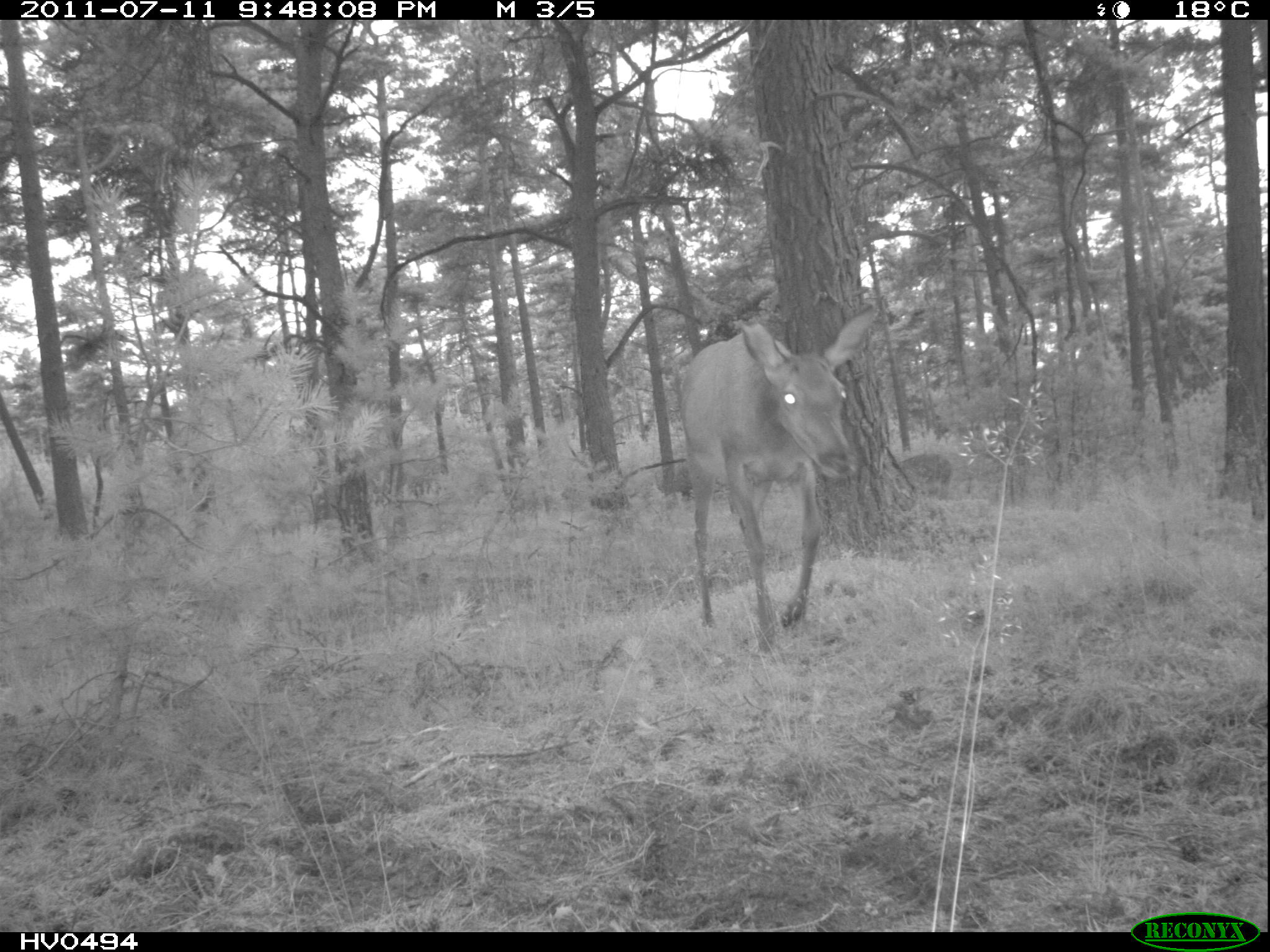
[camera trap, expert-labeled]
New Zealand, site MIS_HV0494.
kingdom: Animalia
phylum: Chordata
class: Mammalia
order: Artiodactyla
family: Cervidae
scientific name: Cervidae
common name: deer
Deer (Cervidae).